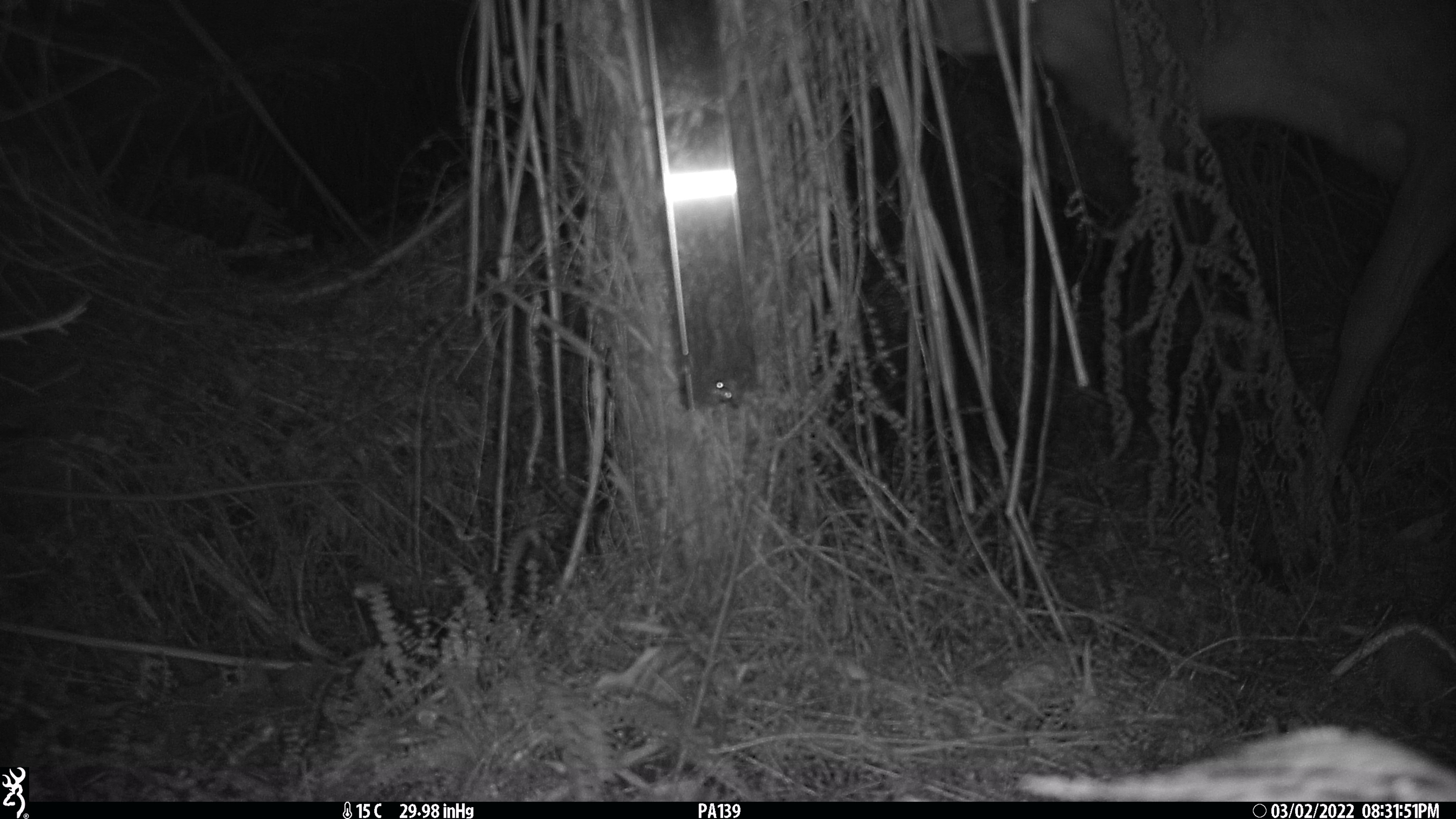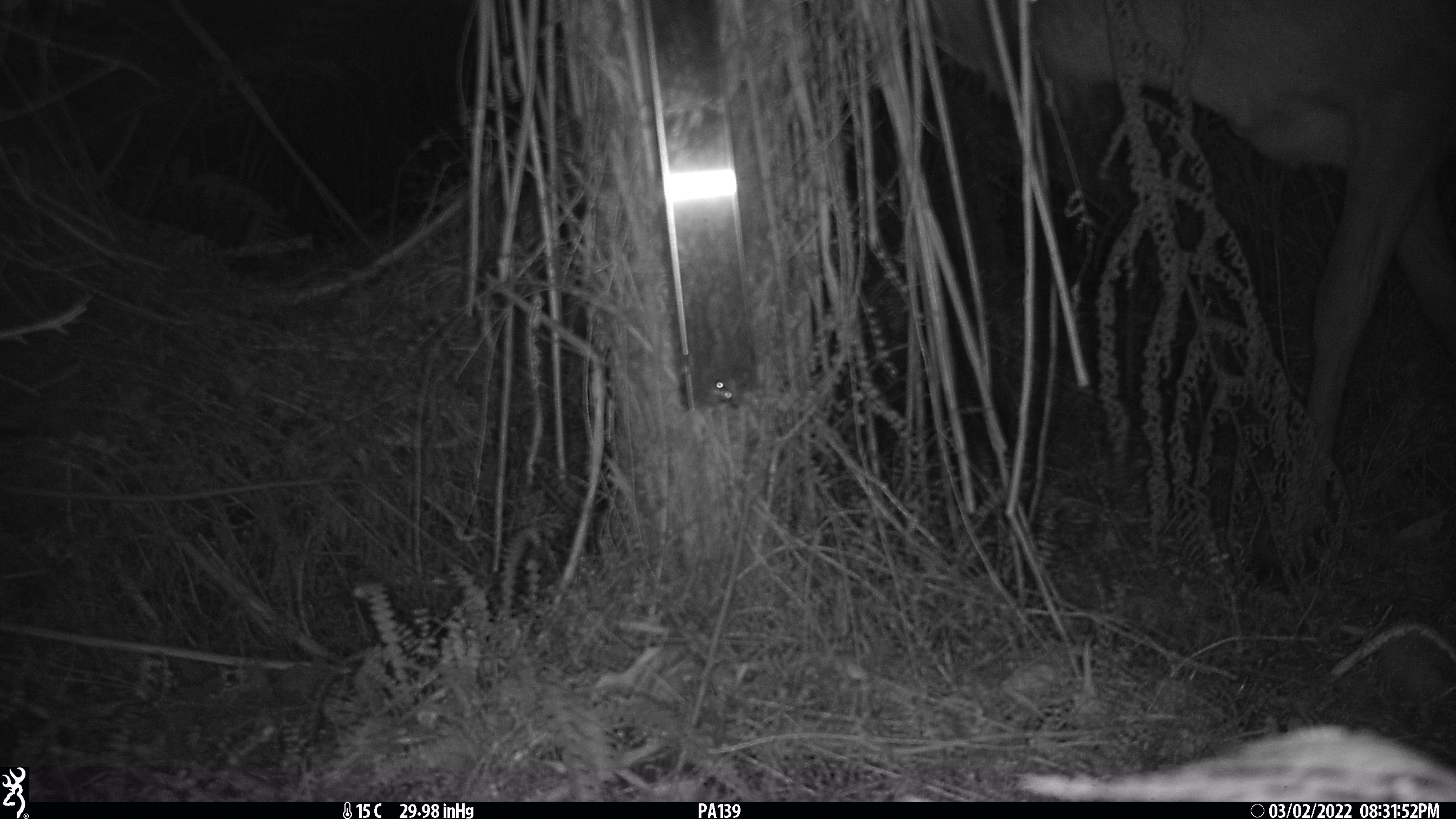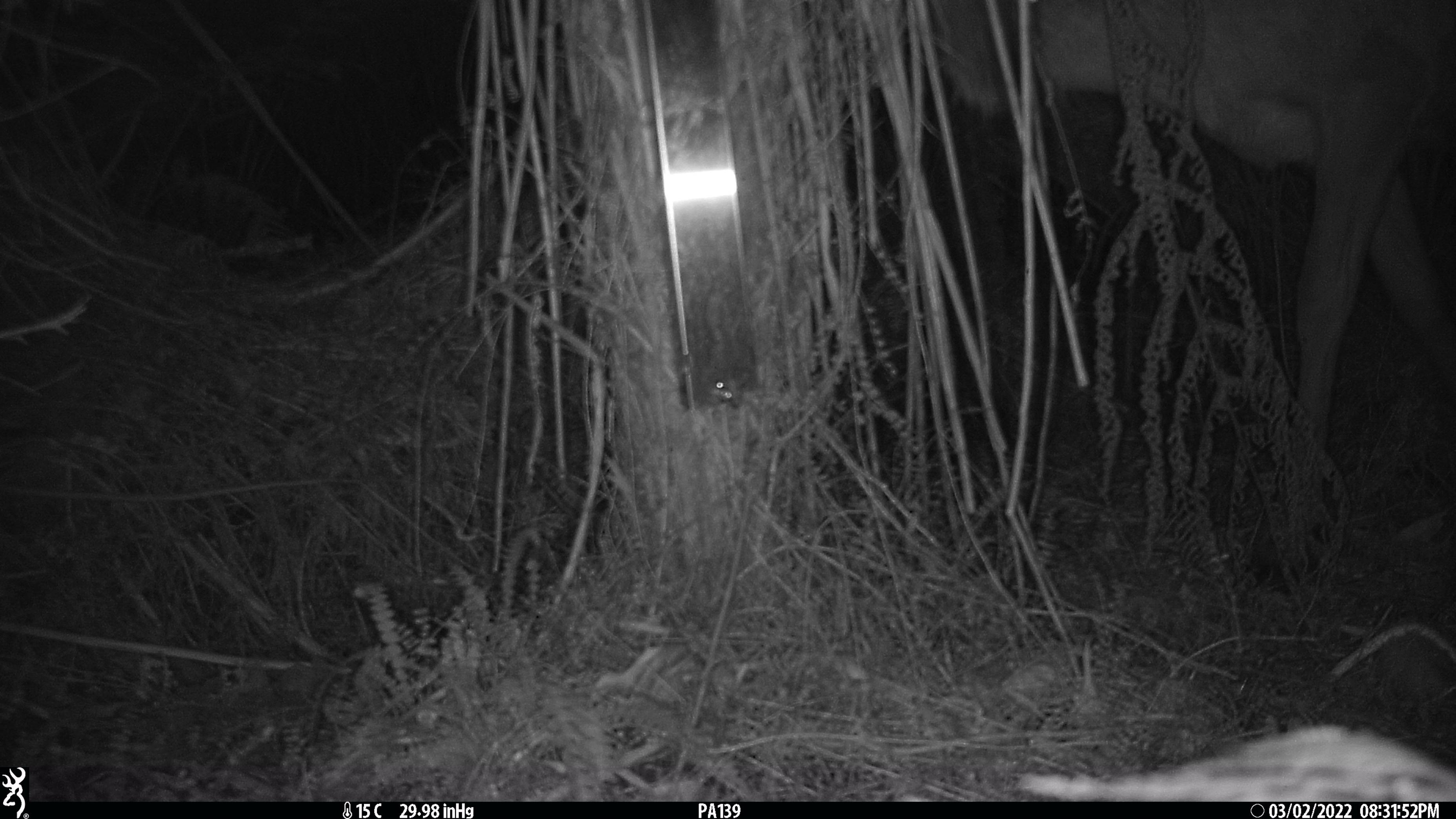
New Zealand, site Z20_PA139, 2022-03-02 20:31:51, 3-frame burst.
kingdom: Animalia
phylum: Chordata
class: Mammalia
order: Artiodactyla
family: Cervidae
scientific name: Cervidae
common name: deer